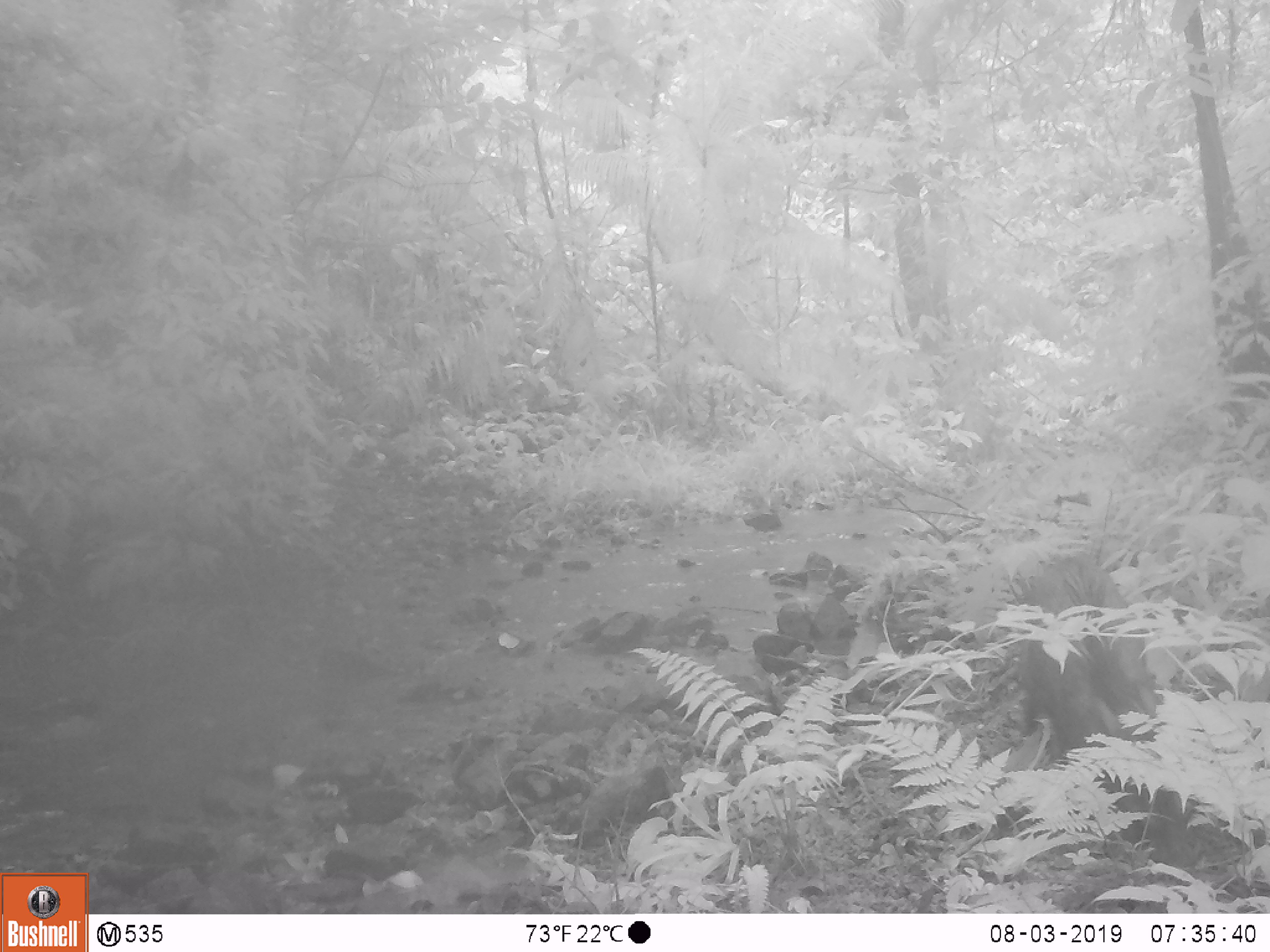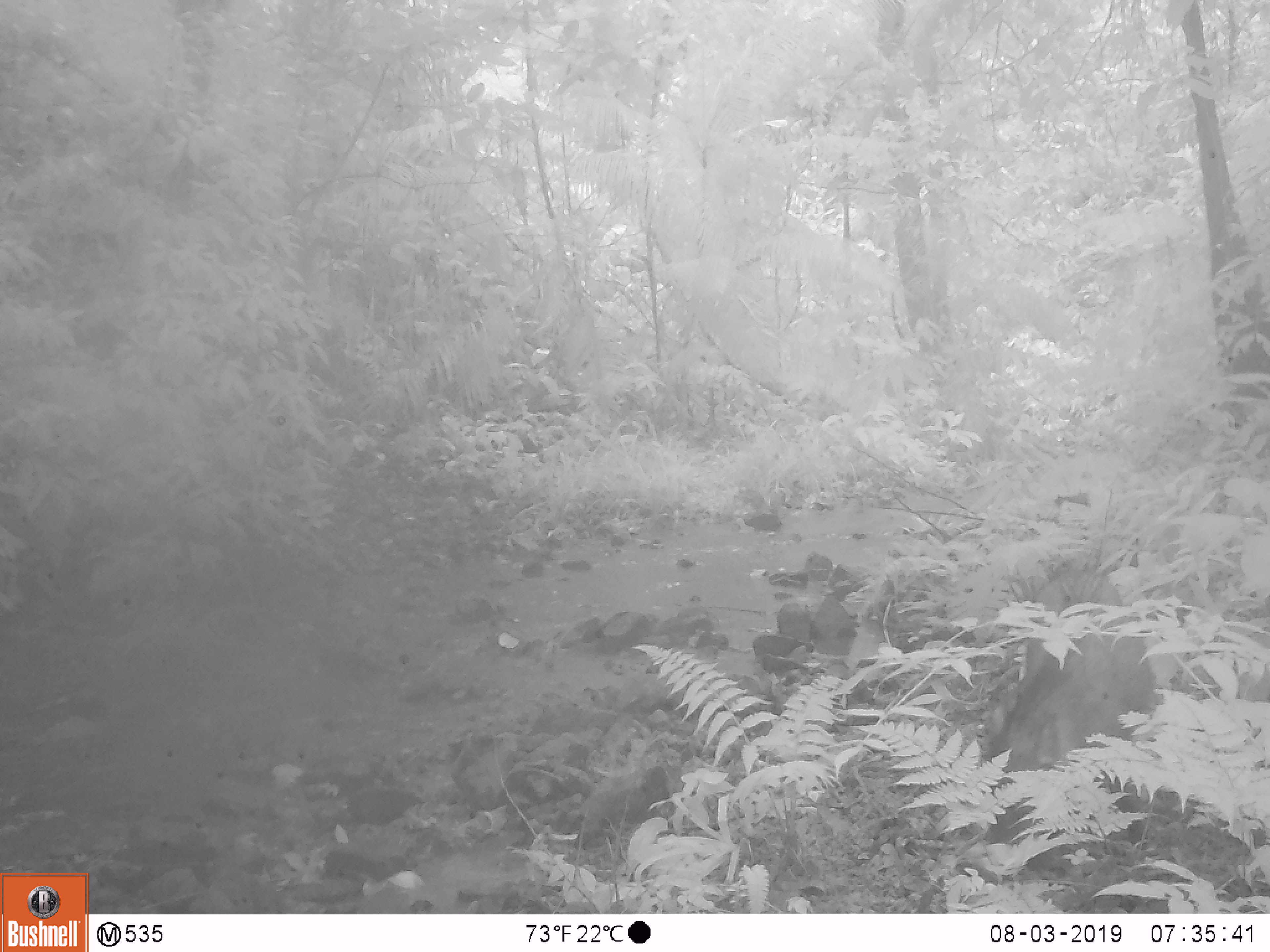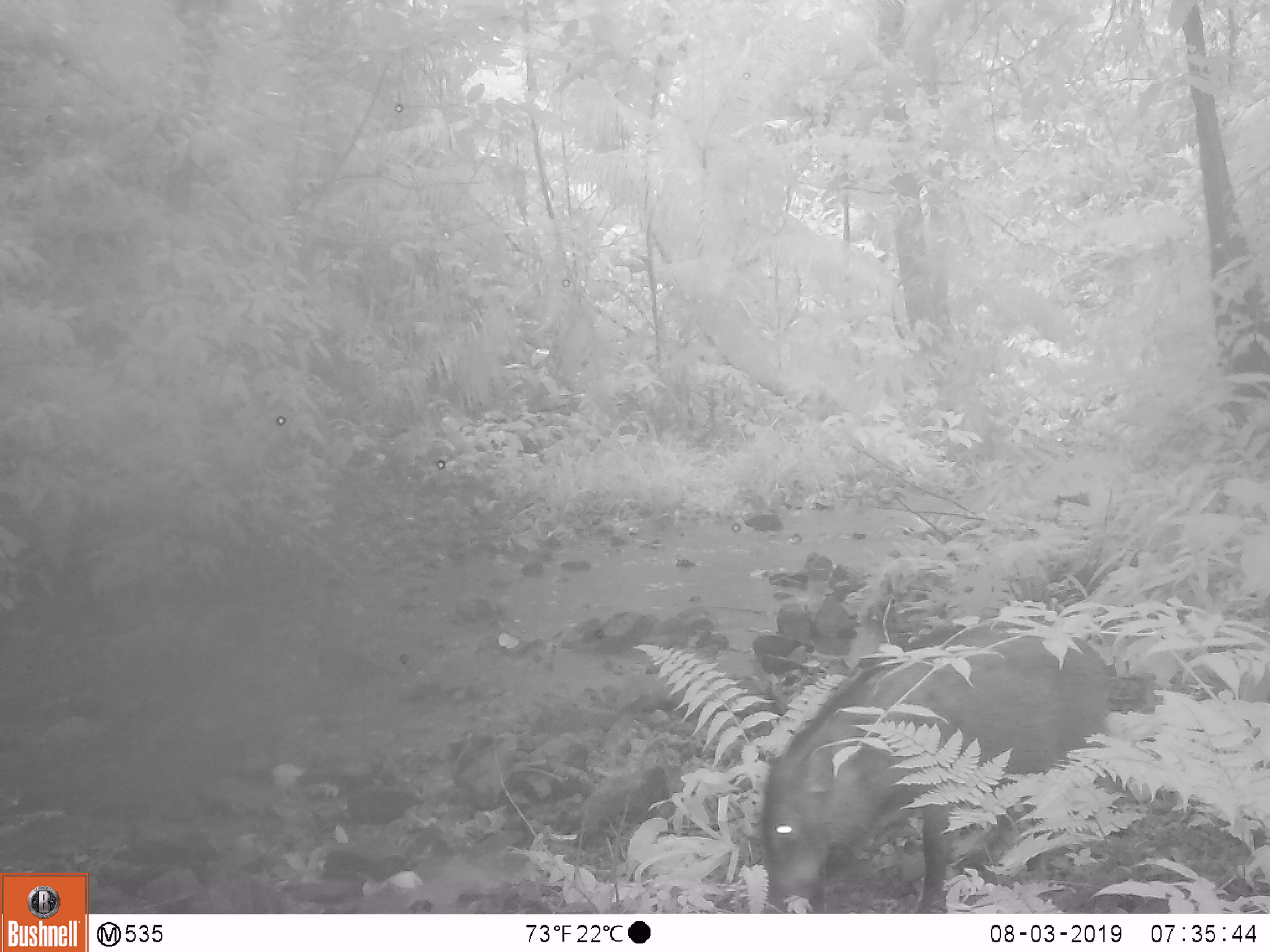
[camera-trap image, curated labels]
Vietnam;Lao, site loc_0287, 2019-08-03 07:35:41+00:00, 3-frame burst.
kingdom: Animalia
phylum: Chordata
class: Mammalia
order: Artiodactyla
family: Suidae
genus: Sus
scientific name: Sus scrofa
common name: eurasian wild pig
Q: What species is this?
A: Eurasian wild pig (Sus scrofa).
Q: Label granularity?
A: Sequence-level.